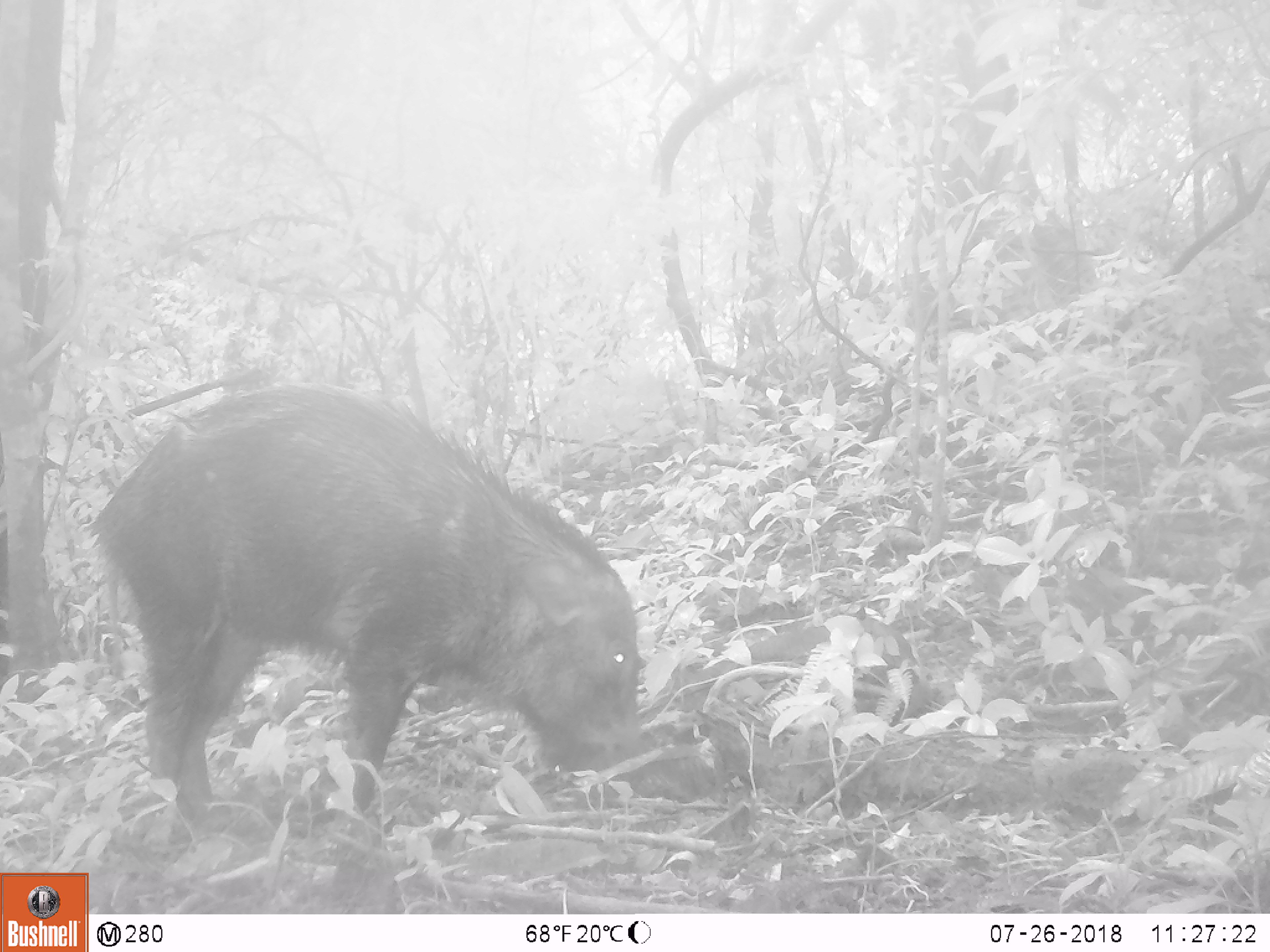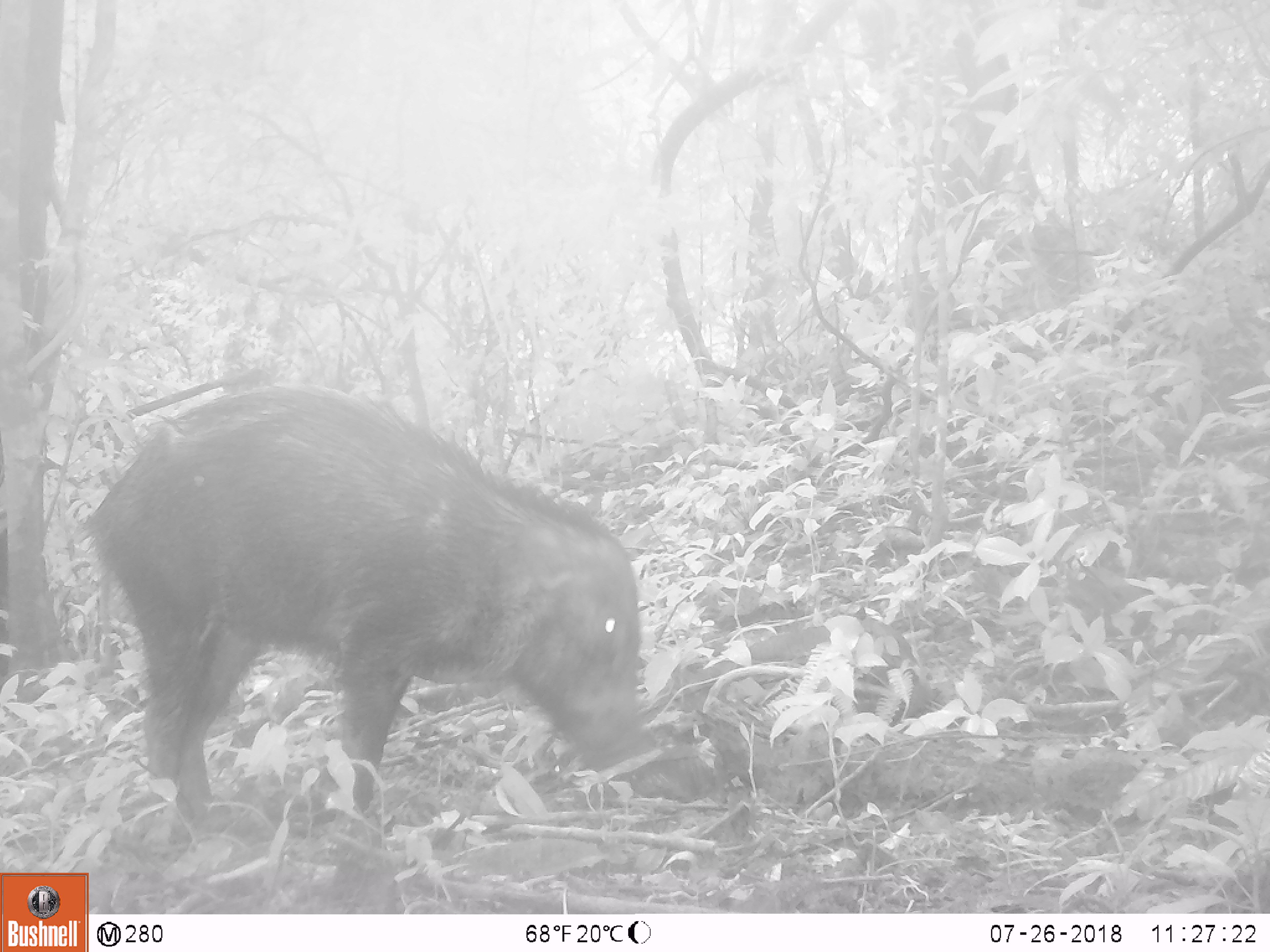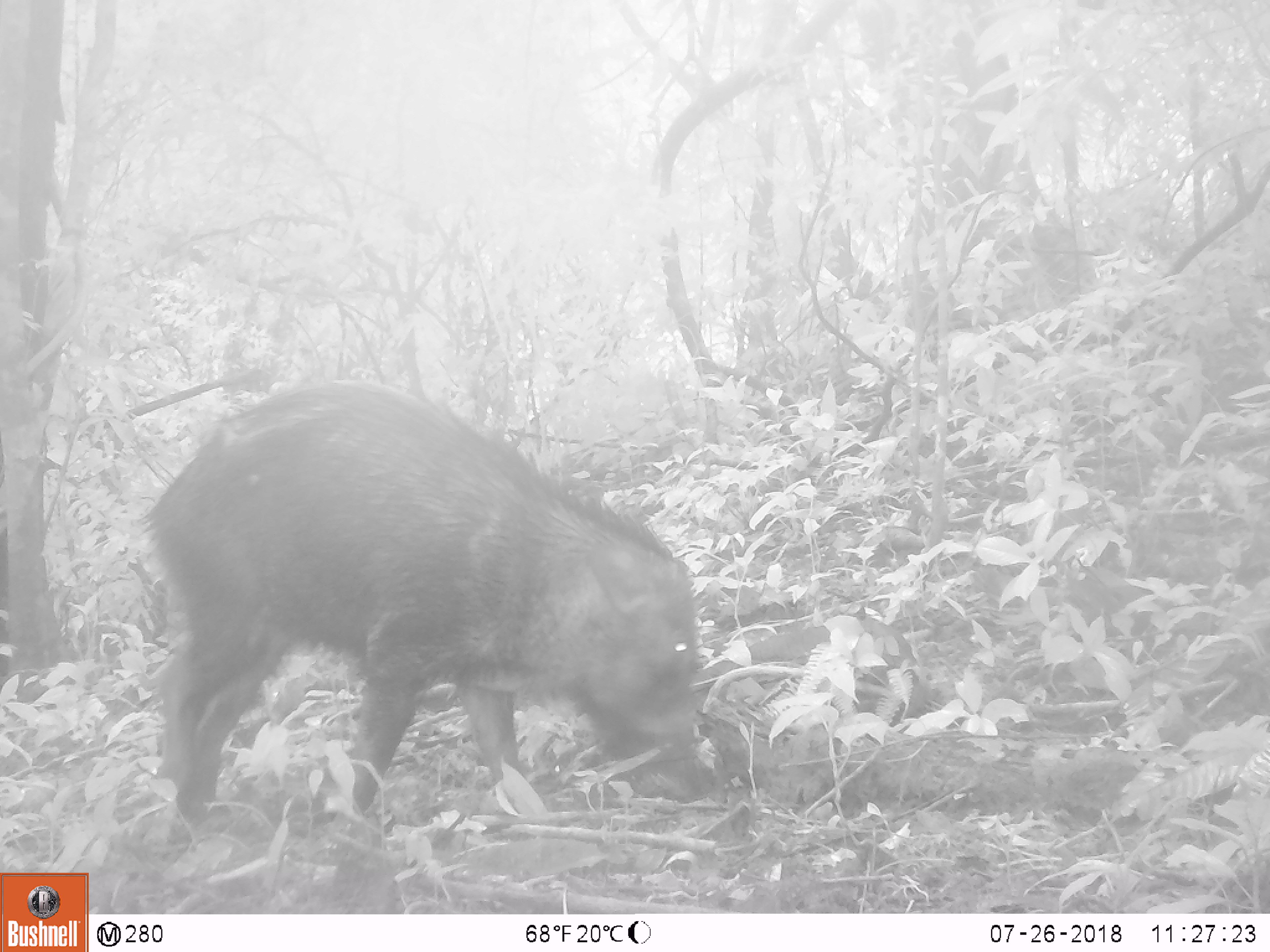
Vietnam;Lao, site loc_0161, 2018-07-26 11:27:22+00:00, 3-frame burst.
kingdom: Animalia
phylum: Chordata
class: Mammalia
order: Artiodactyla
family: Suidae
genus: Sus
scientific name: Sus scrofa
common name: eurasian wild pig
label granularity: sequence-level